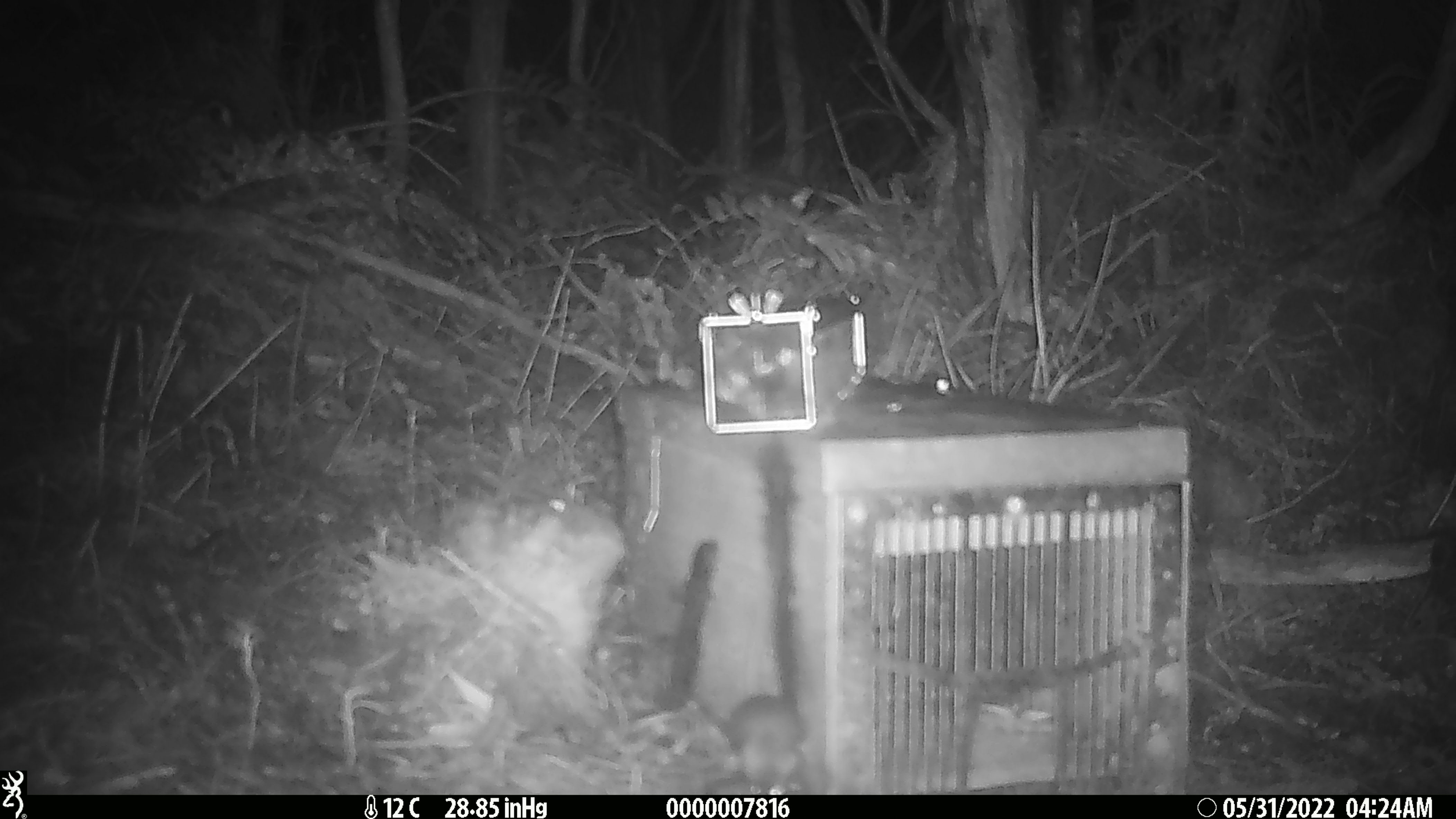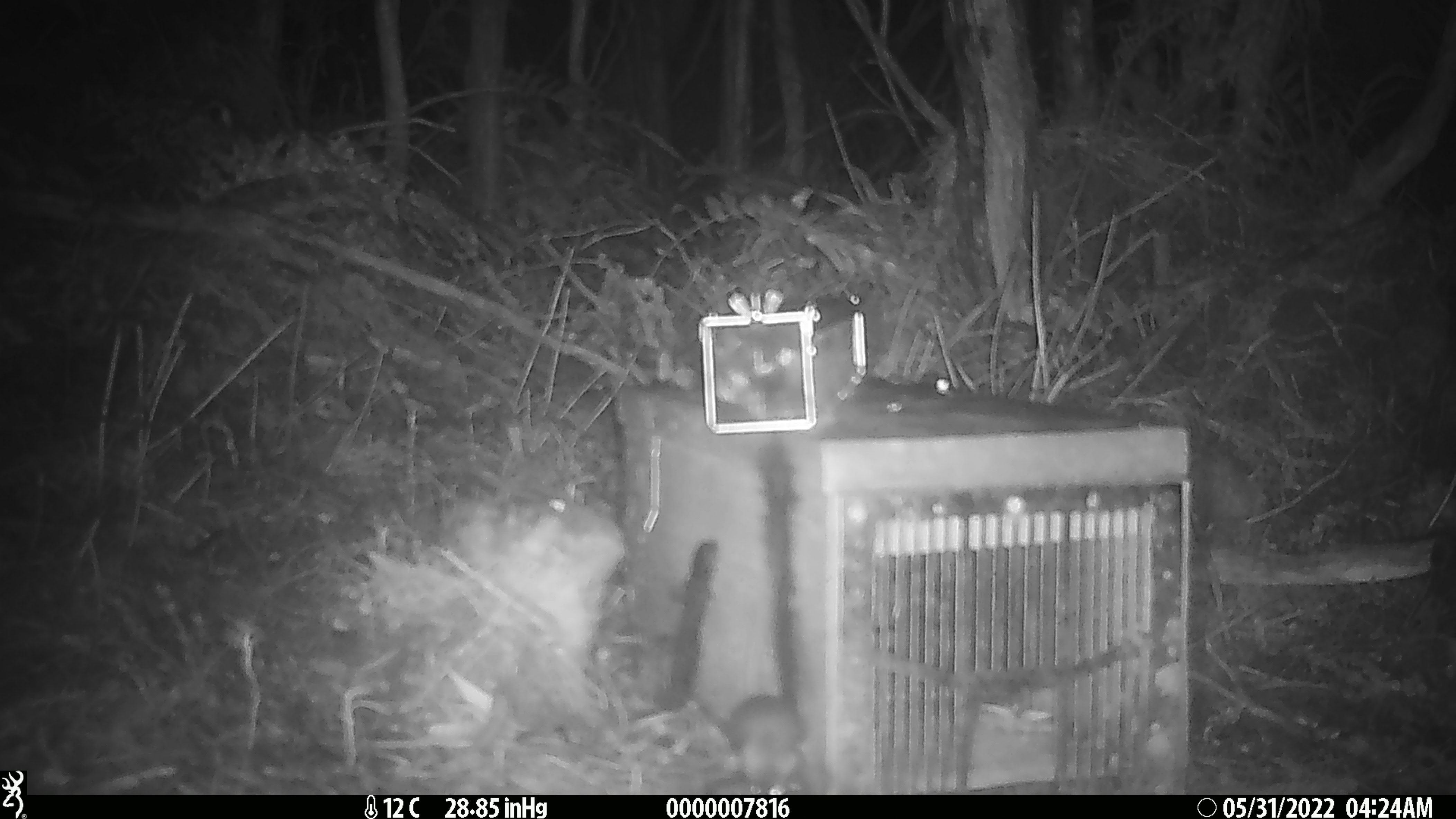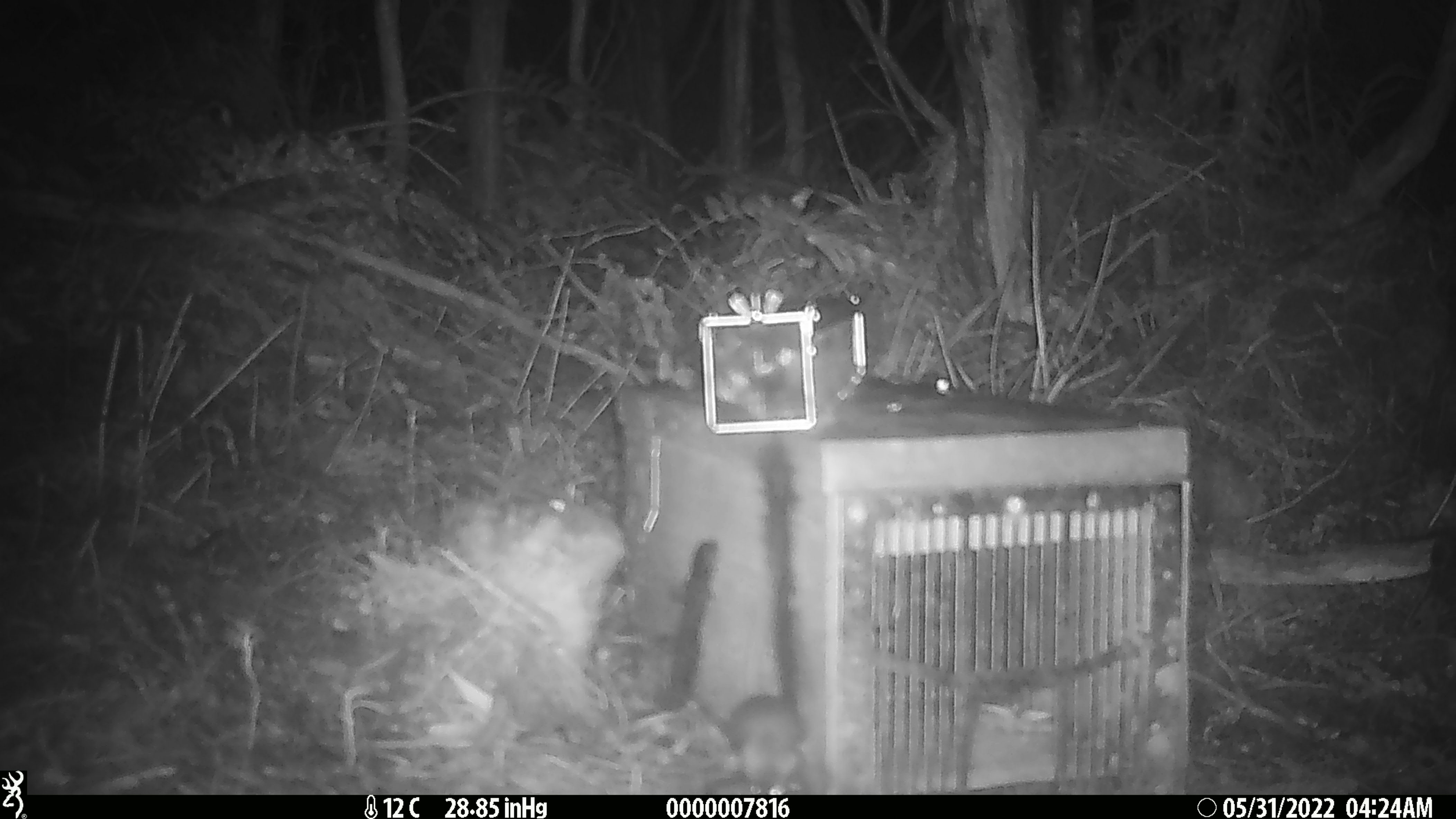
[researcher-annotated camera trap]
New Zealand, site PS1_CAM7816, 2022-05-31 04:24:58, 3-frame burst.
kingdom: Animalia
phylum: Chordata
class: Mammalia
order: Rodentia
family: Muridae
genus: Mus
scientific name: Mus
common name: mouse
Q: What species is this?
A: Mouse (Mus).